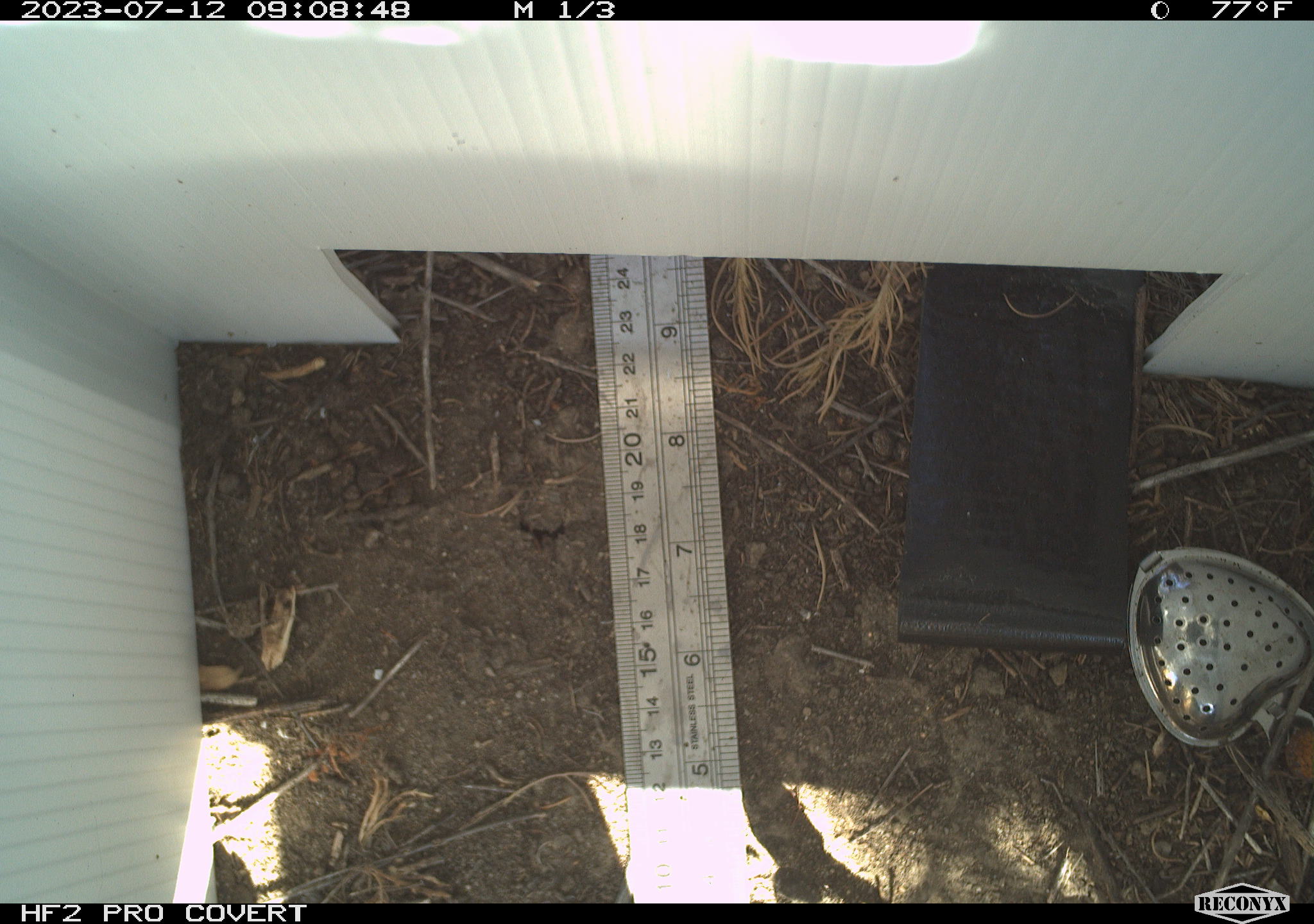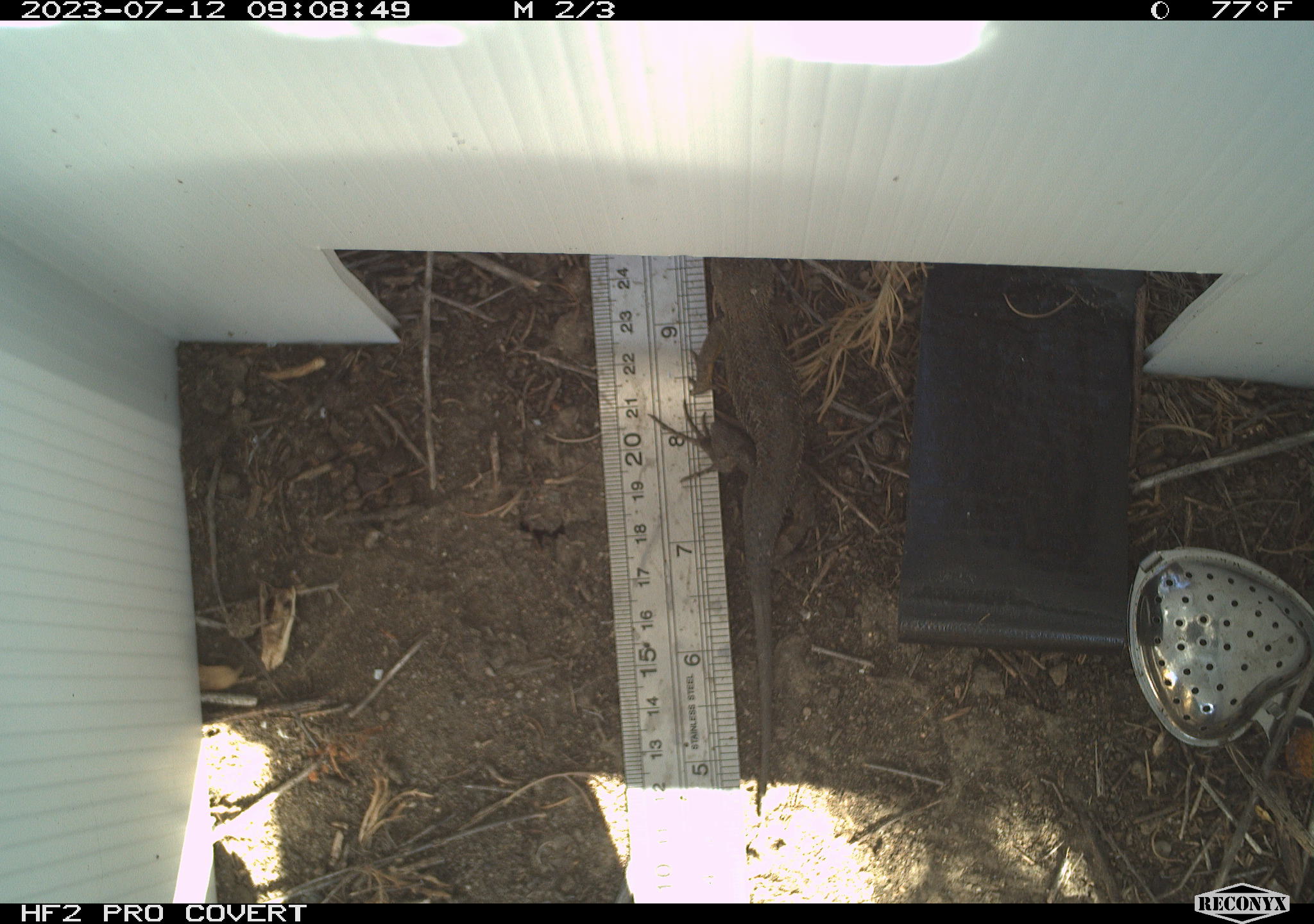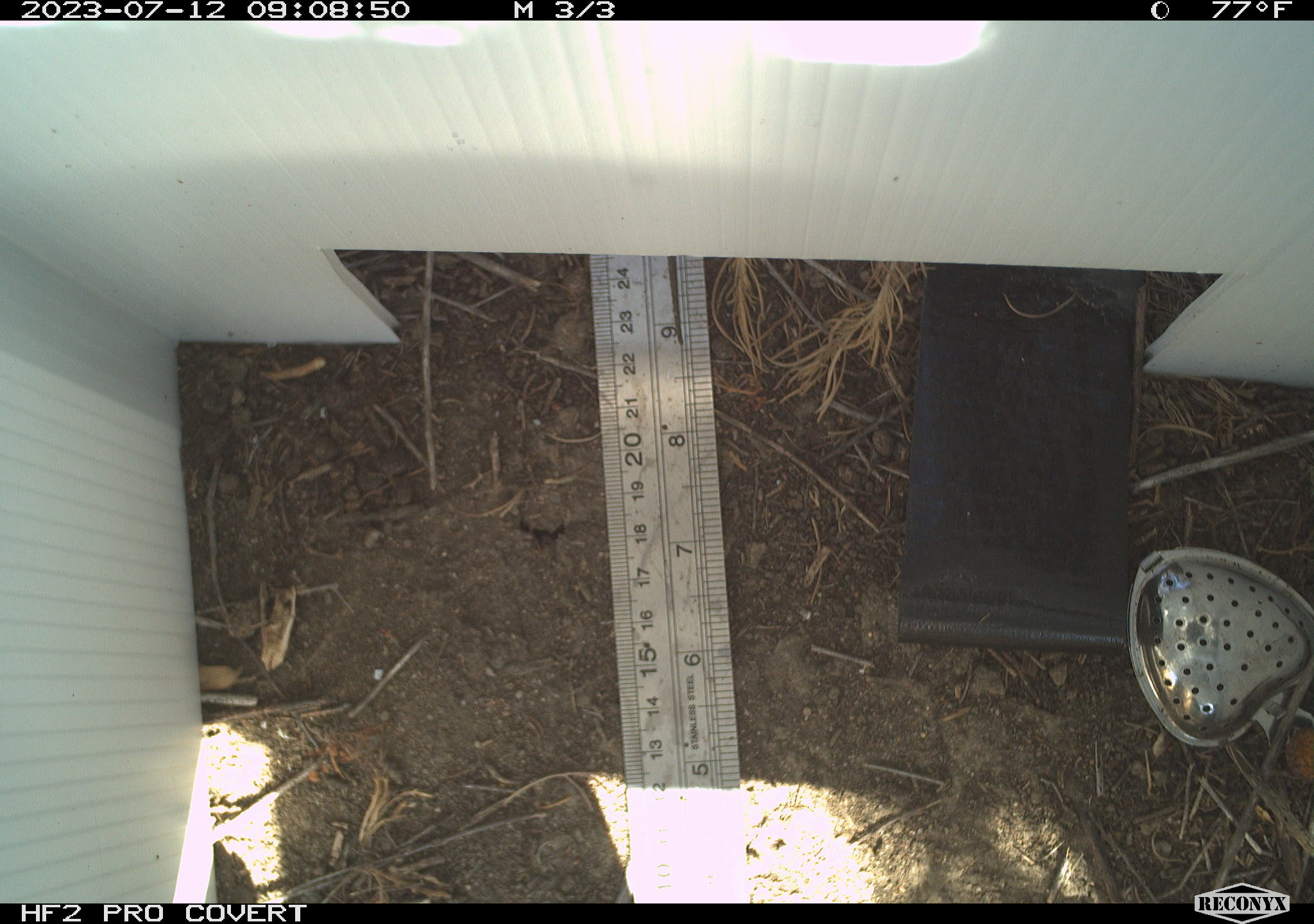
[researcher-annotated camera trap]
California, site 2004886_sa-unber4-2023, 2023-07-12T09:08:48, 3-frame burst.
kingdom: Animalia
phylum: Chordata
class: Reptilia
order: Squamata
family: Phrynosomatidae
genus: Sceloporus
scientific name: Sceloporus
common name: spiny lizards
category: sceloporus species